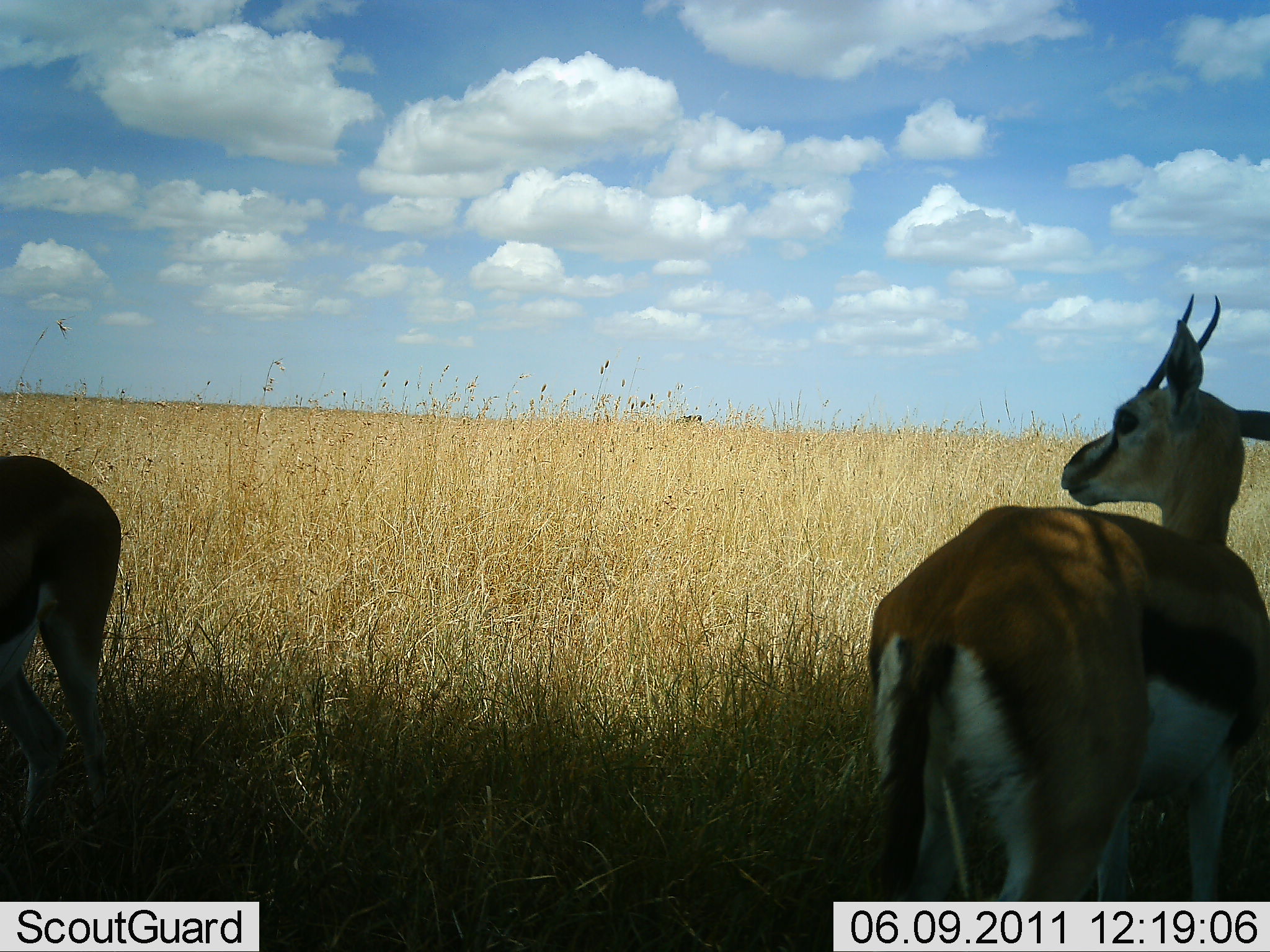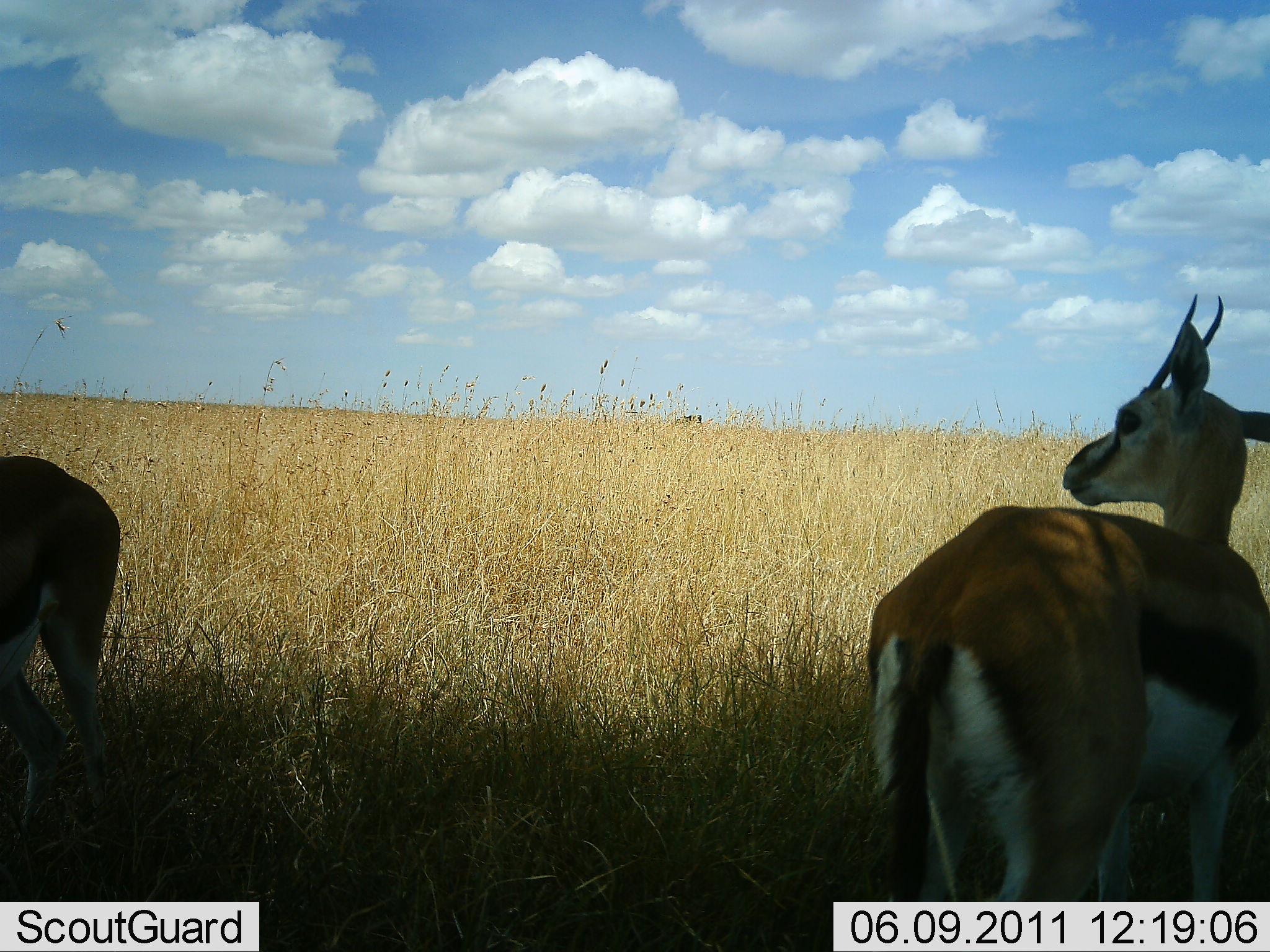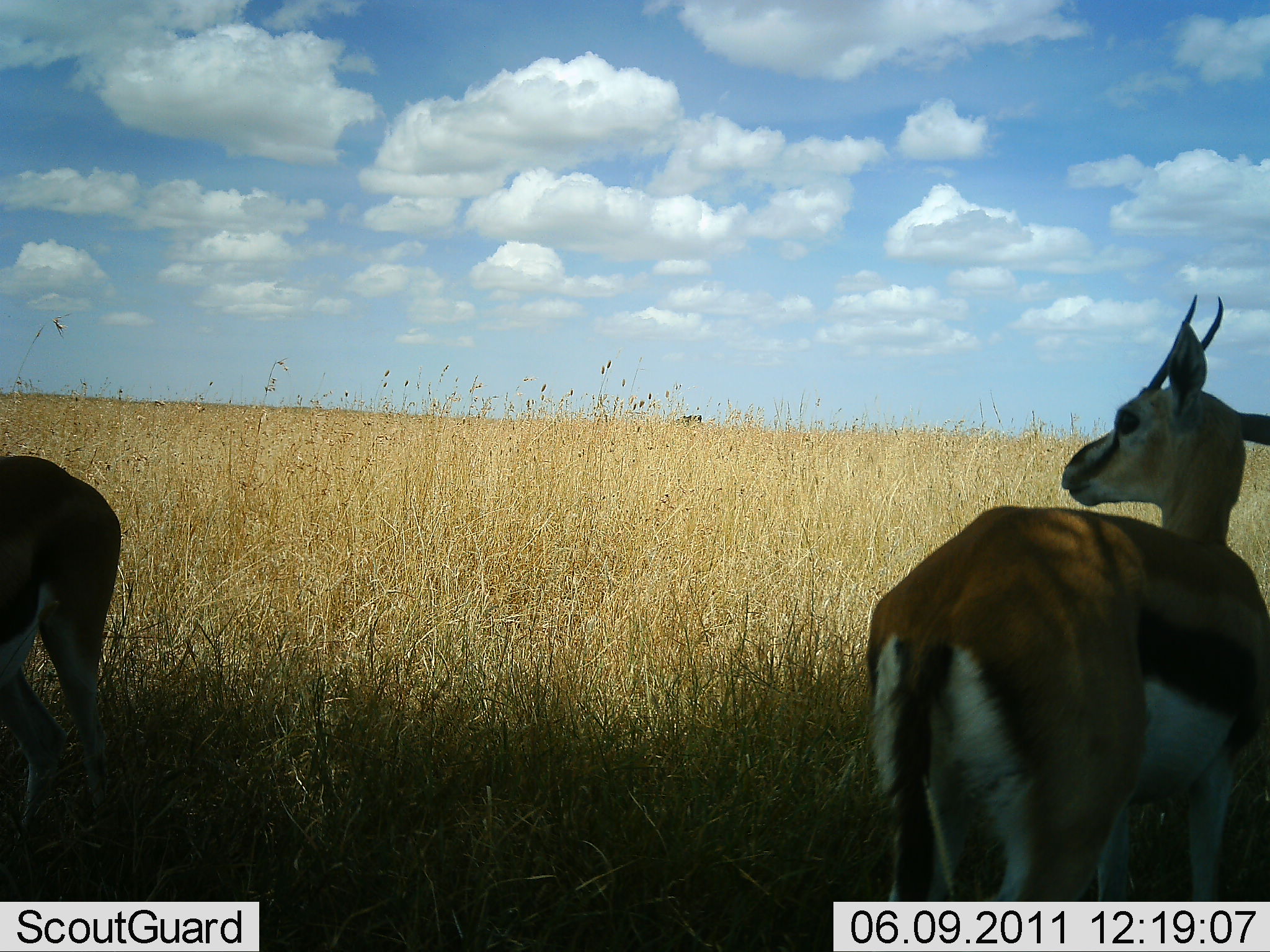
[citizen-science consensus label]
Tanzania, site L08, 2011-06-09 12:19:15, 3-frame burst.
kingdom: Animalia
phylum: Chordata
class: Mammalia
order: Artiodactyla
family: Bovidae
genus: Eudorcas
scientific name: Eudorcas thomsonii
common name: thomson's gazelle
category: gazellethomsons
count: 2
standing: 100%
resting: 8%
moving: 0%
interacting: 0%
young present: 0%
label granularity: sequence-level